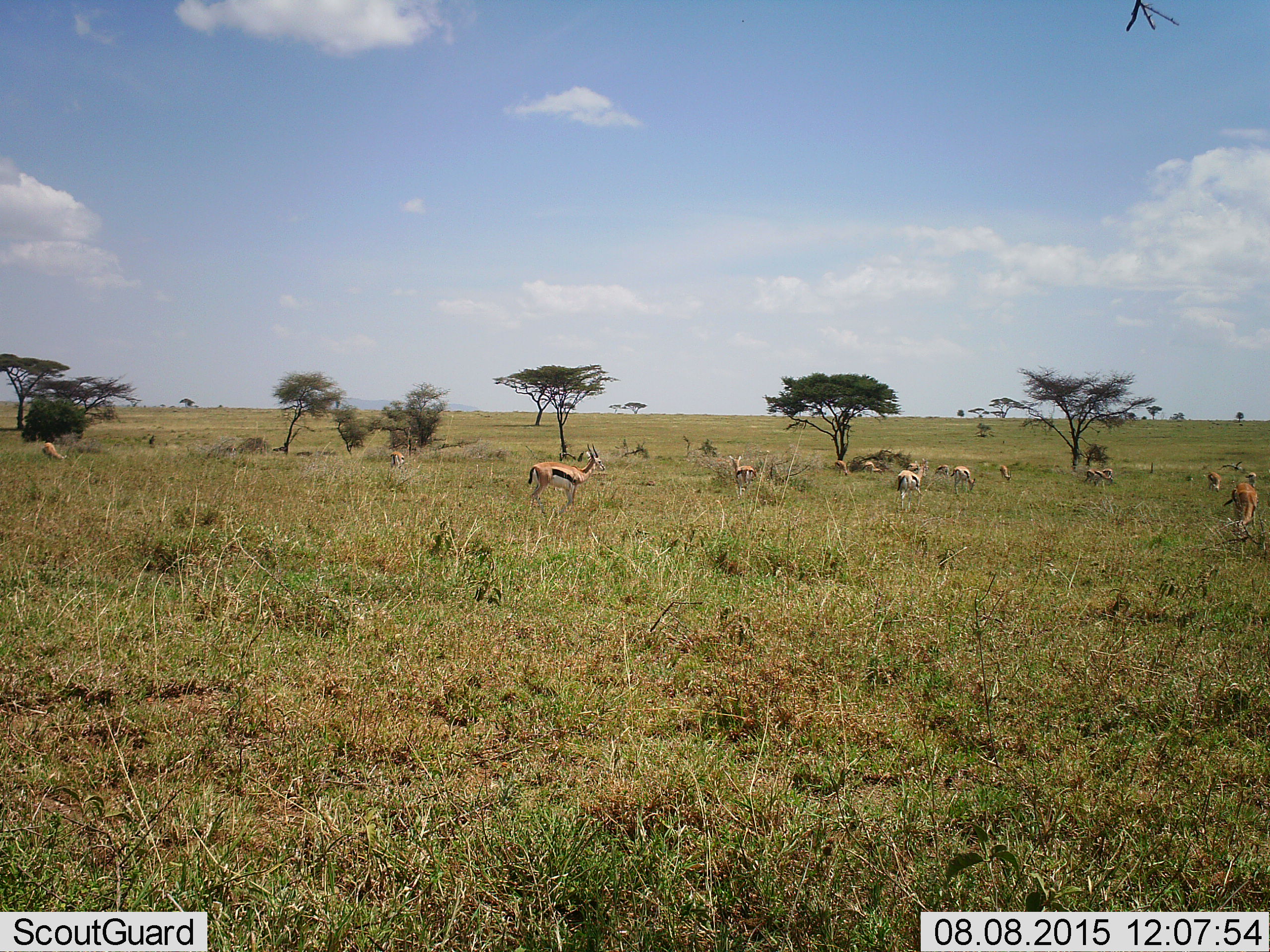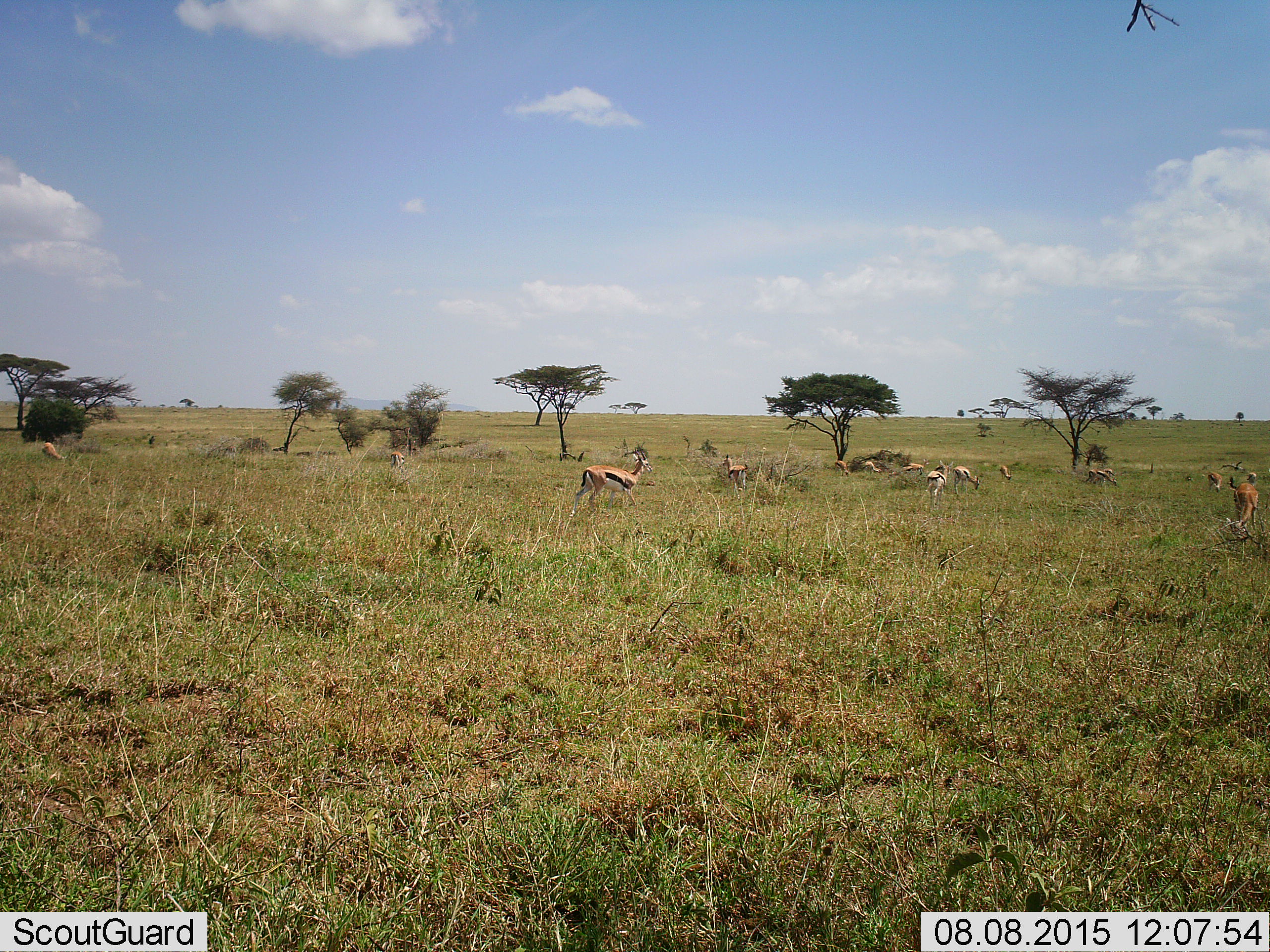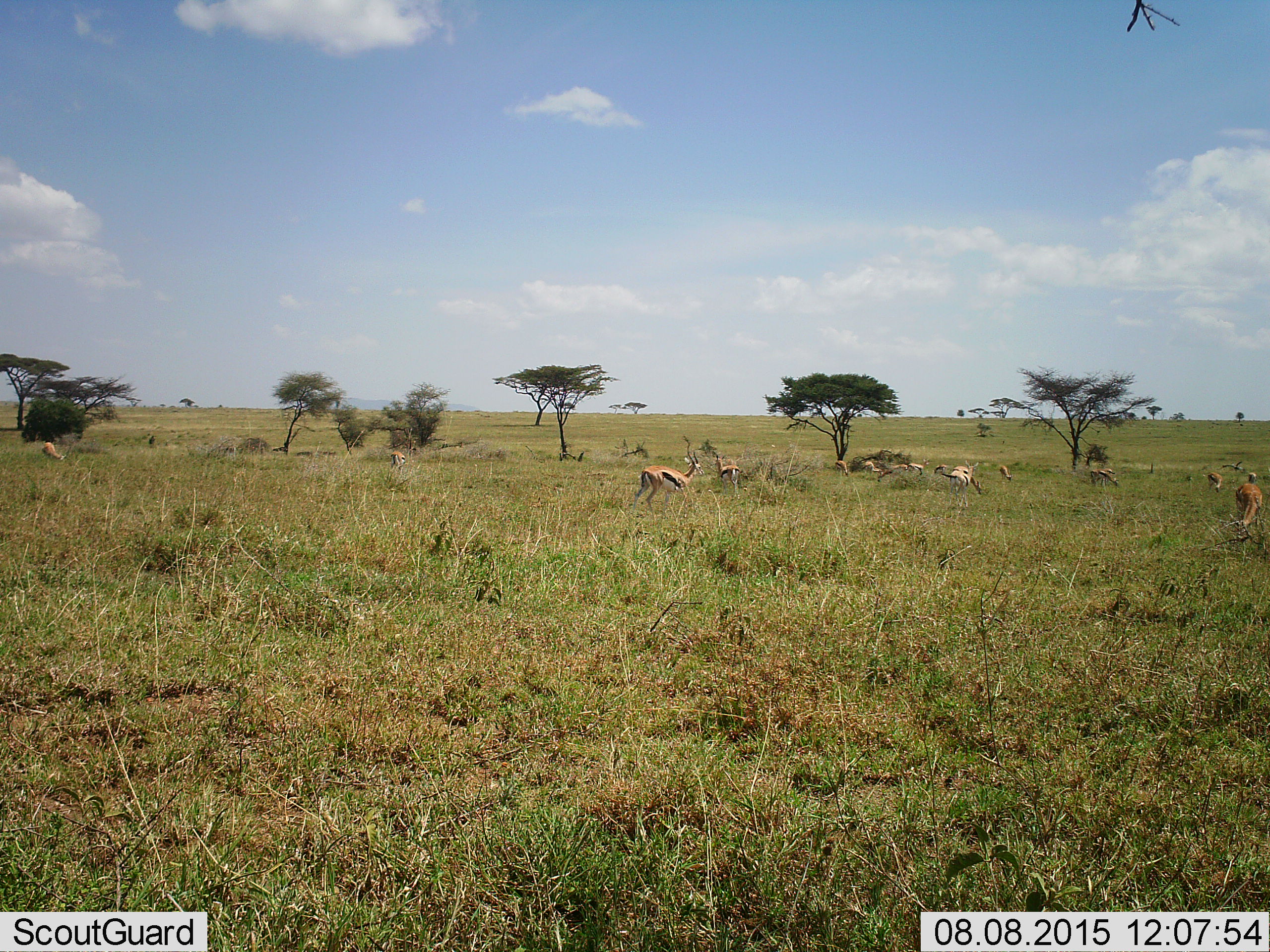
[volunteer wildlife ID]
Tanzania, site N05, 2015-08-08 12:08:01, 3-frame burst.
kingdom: Animalia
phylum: Chordata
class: Mammalia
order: Artiodactyla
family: Bovidae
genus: Eudorcas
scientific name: Eudorcas thomsonii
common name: thomson's gazelle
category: gazellethomsons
Gazellethomsons (thomson's gazelle) (Eudorcas thomsonii), count 11-50. Behavior (volunteer vote fractions): standing 75%, resting 0%, moving 75%, interacting 0%. Young present (vote fraction): 25%. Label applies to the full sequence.